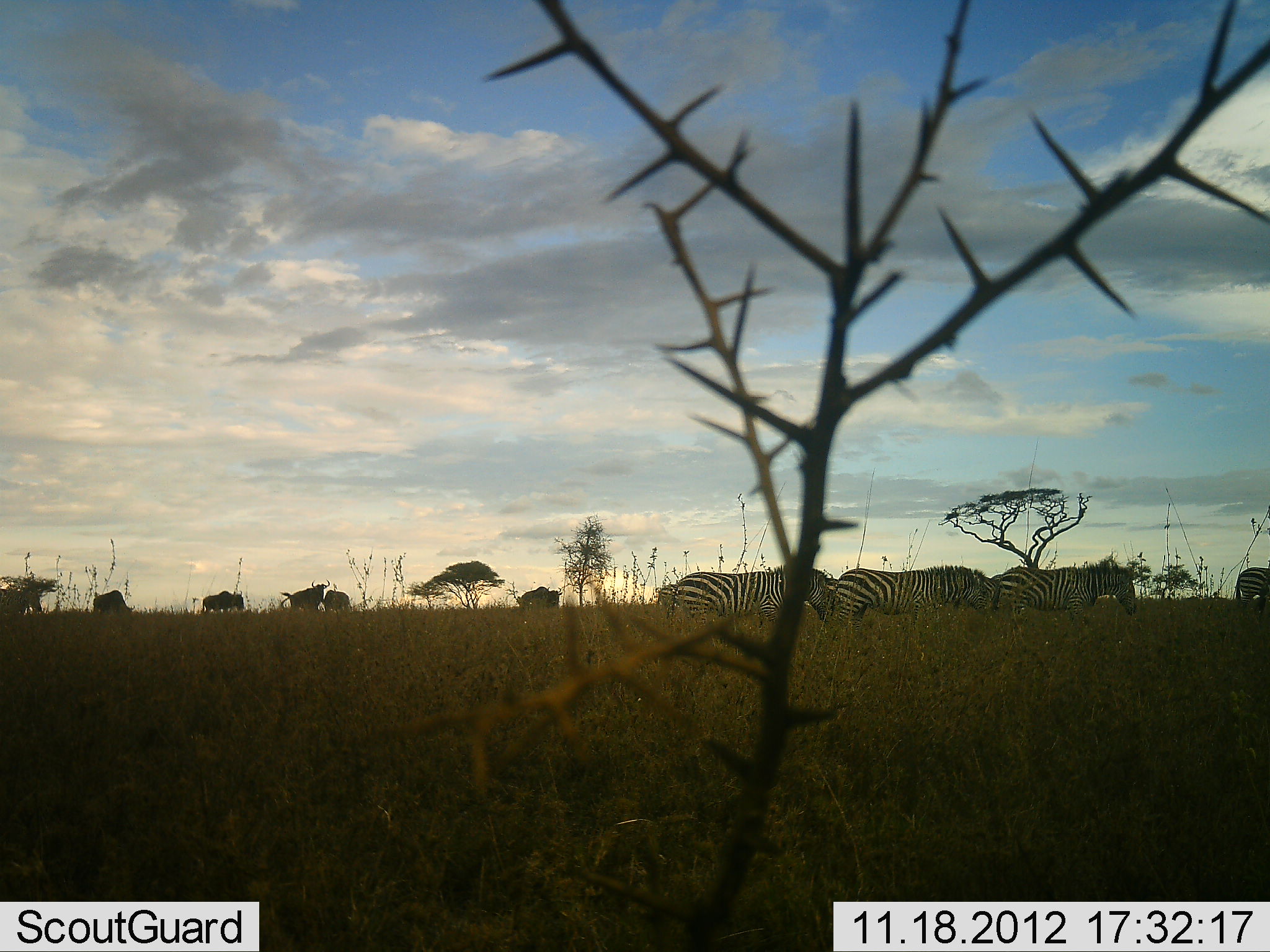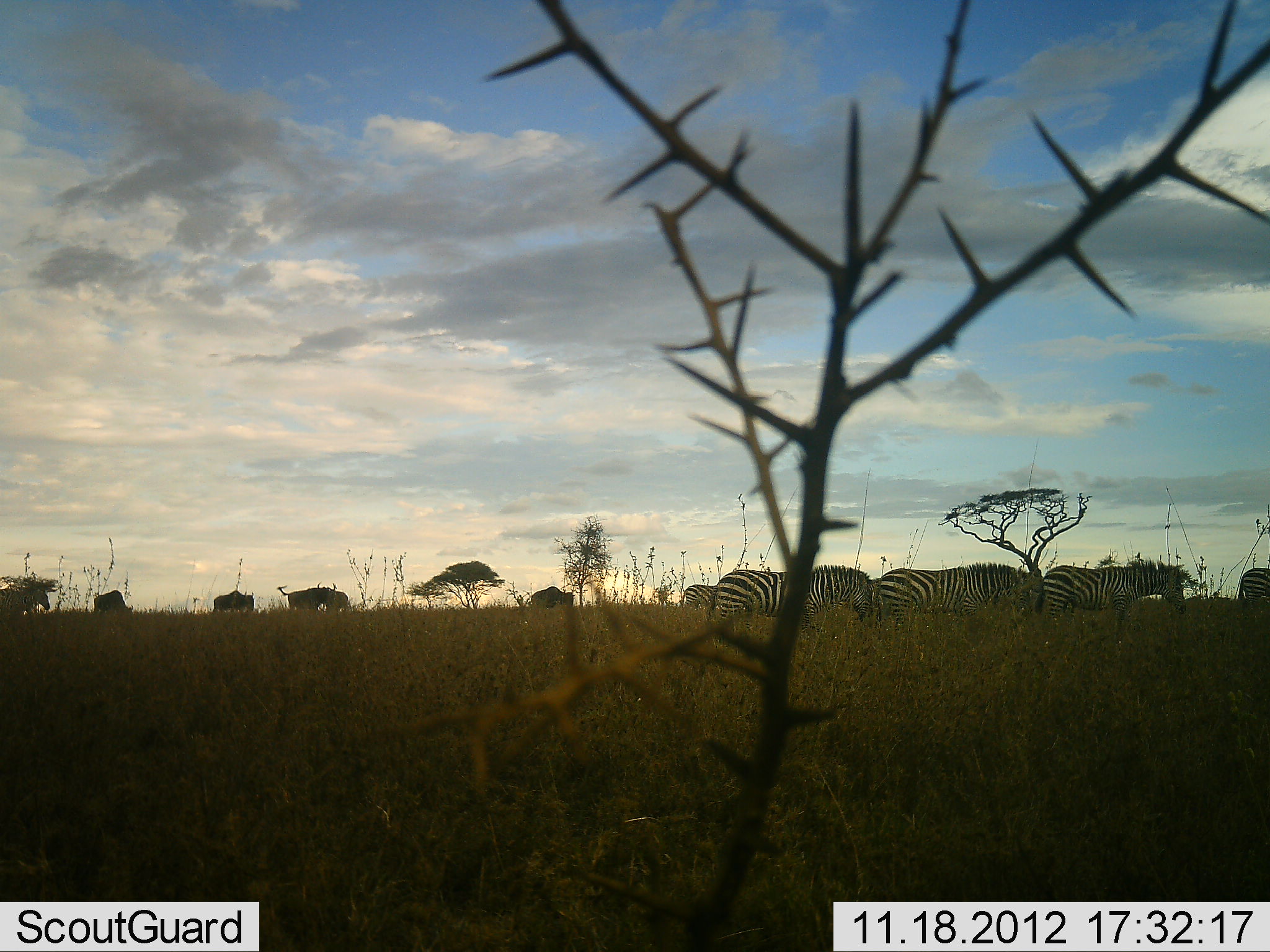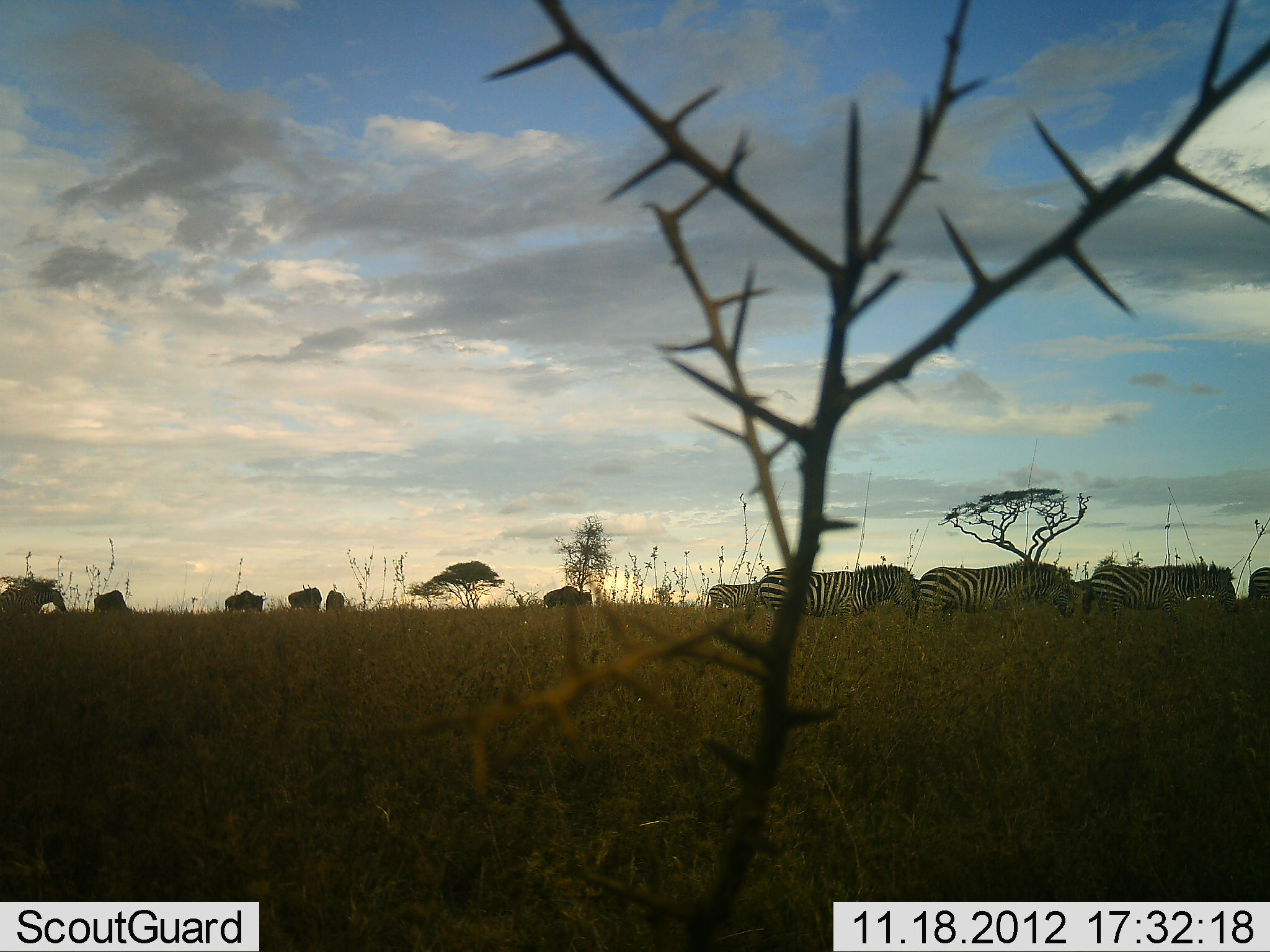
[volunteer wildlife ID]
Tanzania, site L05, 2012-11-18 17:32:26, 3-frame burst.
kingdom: Animalia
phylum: Chordata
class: Mammalia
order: Artiodactyla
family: Bovidae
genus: Connochaetes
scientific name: Connochaetes taurinus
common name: blue wildebeest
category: wildebeest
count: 5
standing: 30%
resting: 0%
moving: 100%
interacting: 0%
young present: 0%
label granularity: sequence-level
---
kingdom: Animalia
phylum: Chordata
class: Mammalia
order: Perissodactyla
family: Equidae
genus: Equus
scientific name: Equus quagga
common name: plains zebra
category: zebra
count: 6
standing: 7%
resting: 0%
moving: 93%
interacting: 0%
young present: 0%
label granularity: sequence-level